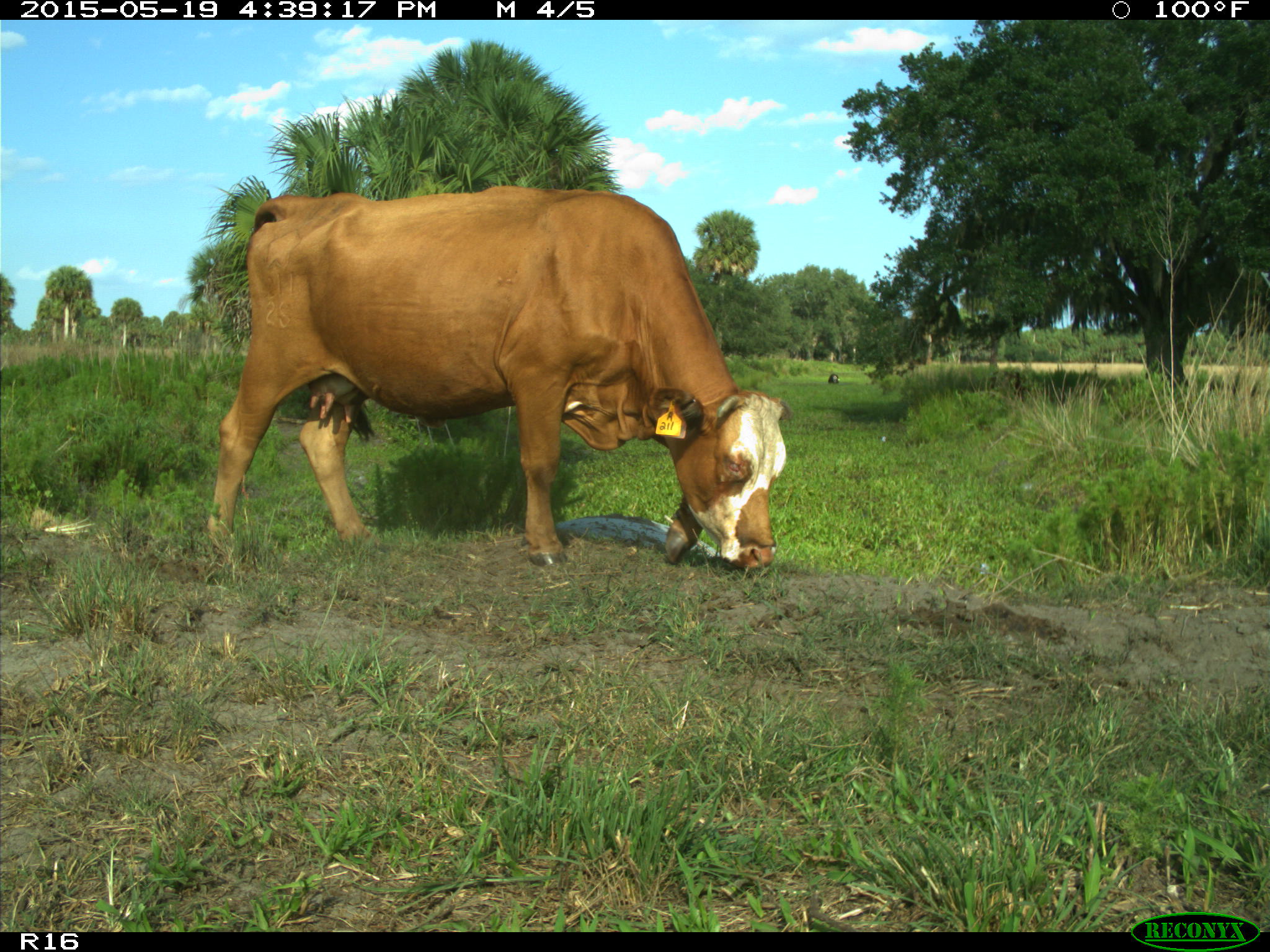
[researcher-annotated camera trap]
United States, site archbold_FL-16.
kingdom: Animalia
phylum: Chordata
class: Mammalia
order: Artiodactyla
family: Bovidae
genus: Bos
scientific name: Bos taurus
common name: domestic cow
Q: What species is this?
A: Bos taurus (domestic cow).